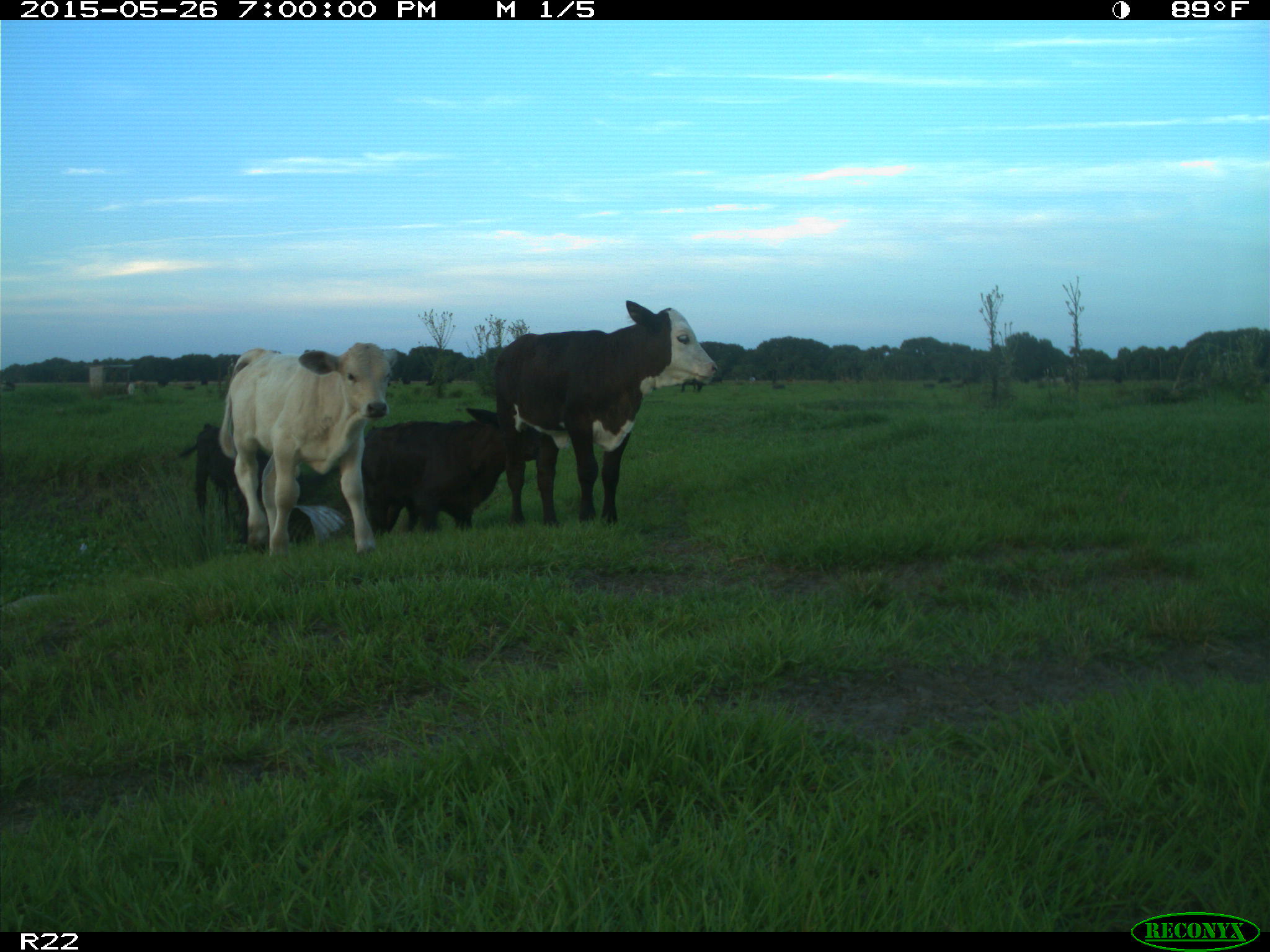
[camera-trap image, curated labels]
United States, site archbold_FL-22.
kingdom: Animalia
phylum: Chordata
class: Mammalia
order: Artiodactyla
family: Bovidae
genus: Bos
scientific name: Bos taurus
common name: domestic cow